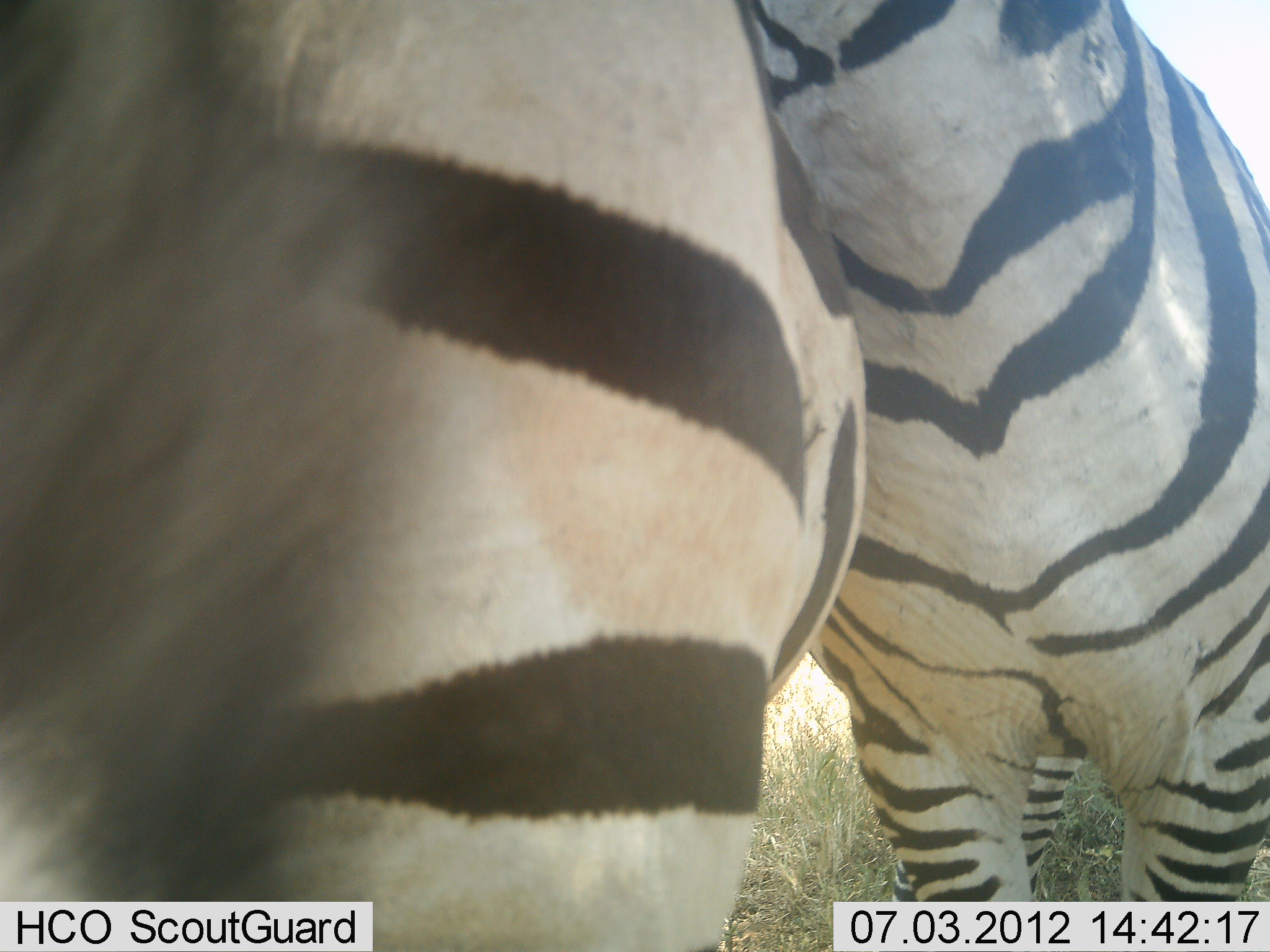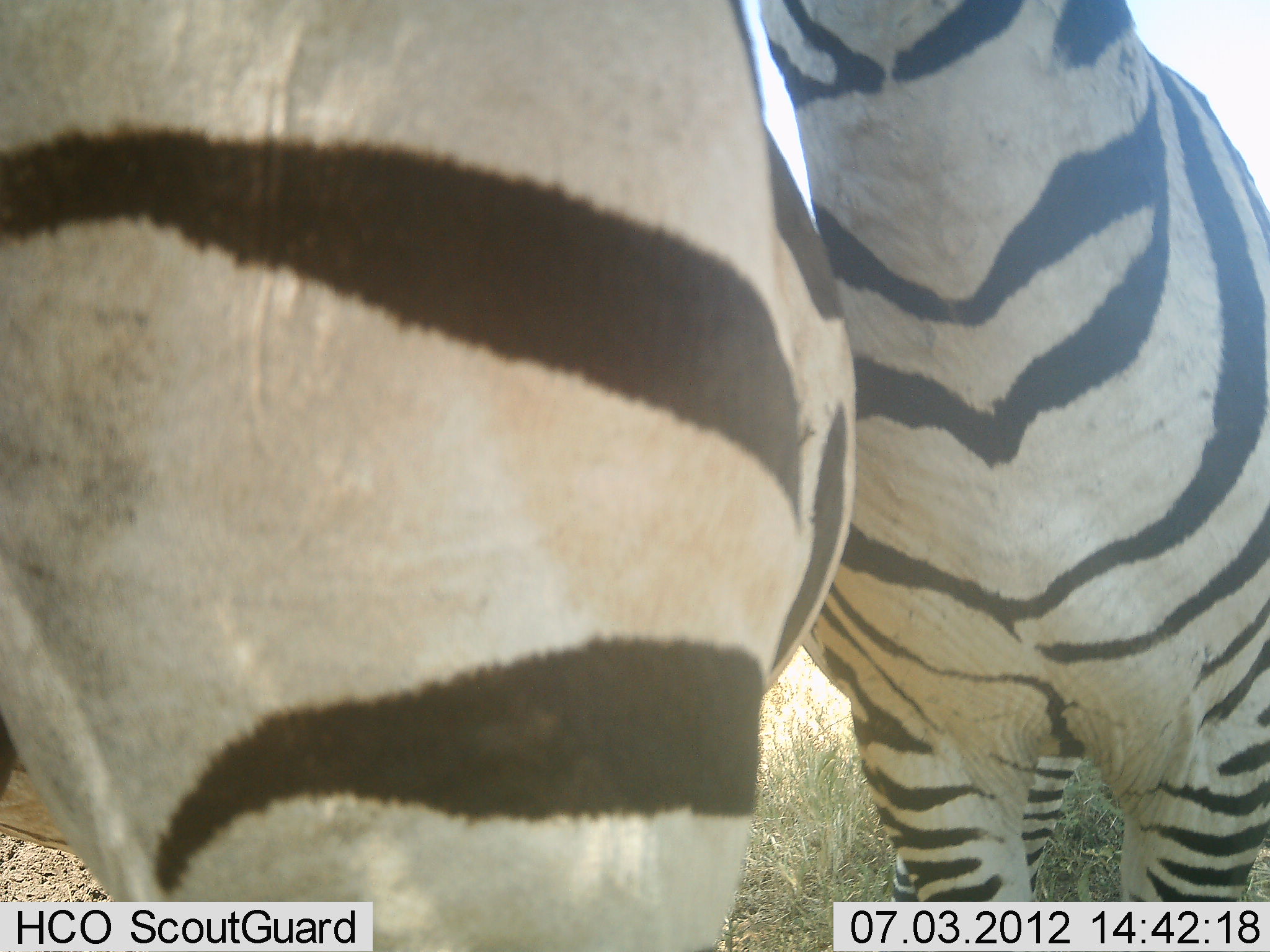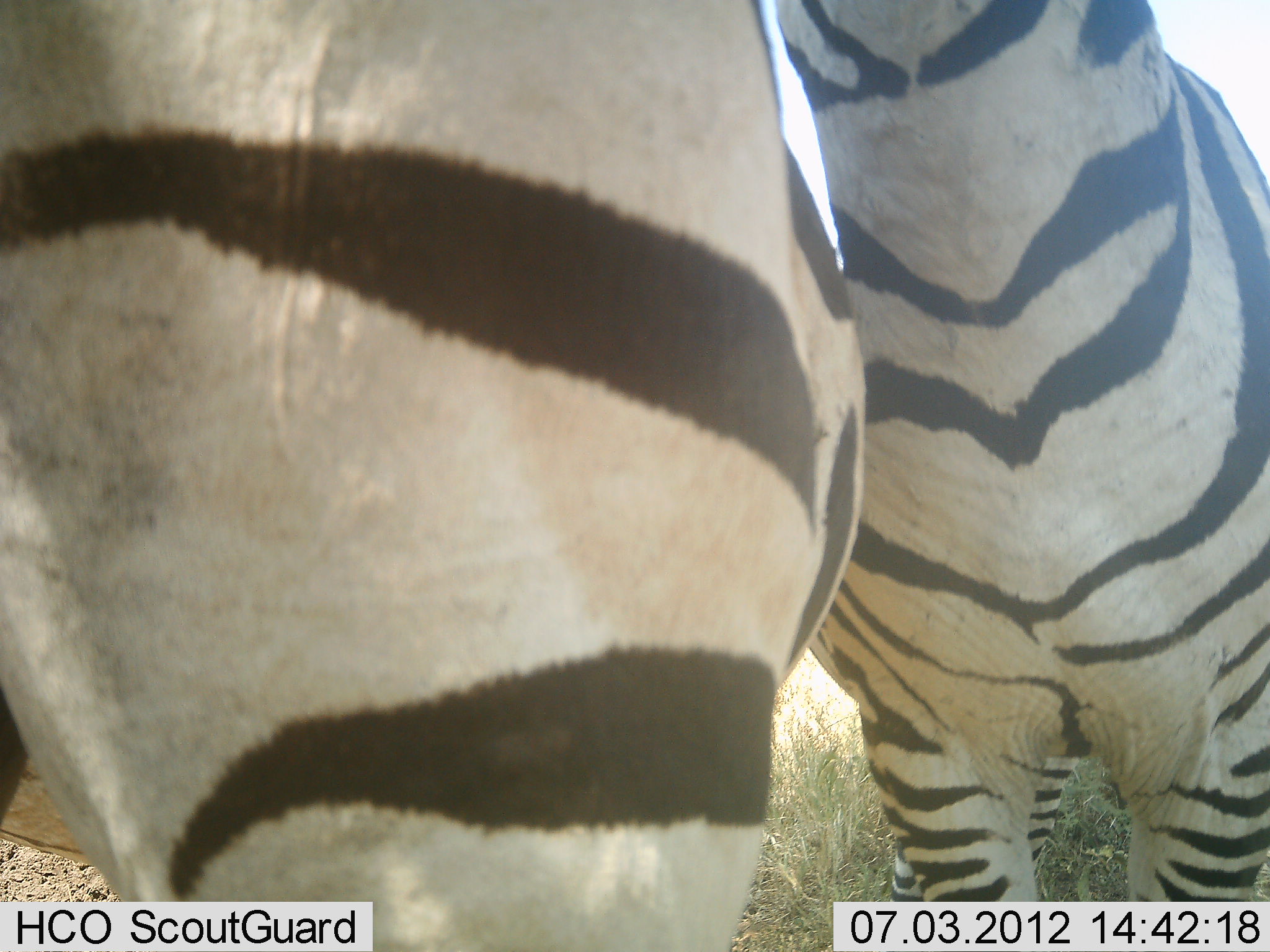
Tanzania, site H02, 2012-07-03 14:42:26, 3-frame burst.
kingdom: Animalia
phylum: Chordata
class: Mammalia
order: Perissodactyla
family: Equidae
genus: Equus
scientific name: Equus quagga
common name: plains zebra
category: zebra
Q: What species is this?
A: Zebra (plains zebra) (Equus quagga).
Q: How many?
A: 2.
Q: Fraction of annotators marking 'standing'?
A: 70%.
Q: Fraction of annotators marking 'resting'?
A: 0%.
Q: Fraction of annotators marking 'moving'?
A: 0%.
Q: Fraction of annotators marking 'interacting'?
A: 50%.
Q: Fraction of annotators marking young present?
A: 0%.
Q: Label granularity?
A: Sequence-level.